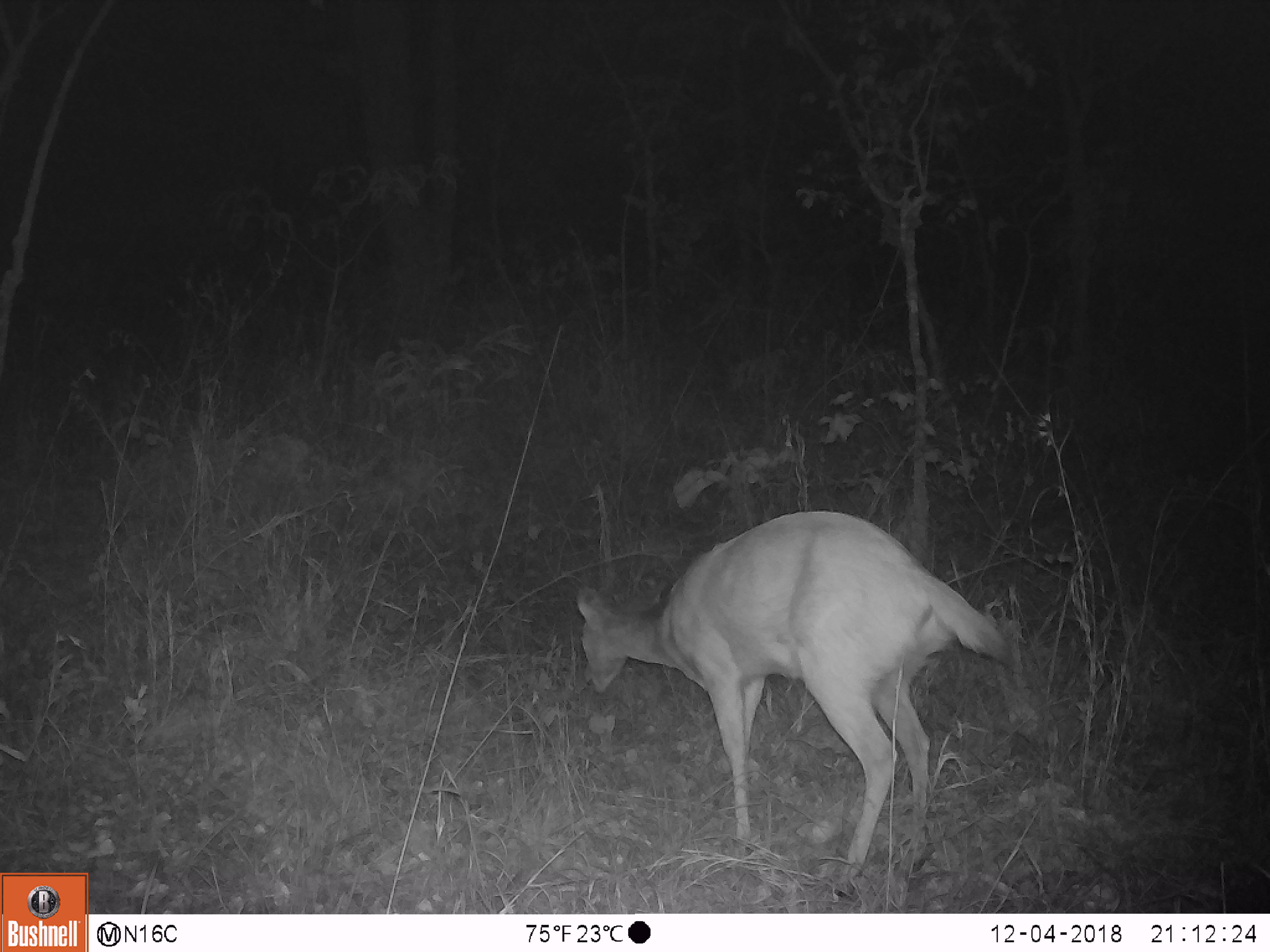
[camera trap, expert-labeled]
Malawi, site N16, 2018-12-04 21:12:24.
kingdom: Animalia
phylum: Chordata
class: Mammalia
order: Artiodactyla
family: Bovidae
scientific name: Antilopinae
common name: small antelope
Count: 1.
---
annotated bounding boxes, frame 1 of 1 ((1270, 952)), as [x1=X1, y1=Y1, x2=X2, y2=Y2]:
small antelope: [x1=570, y1=497, x2=1012, y2=876]